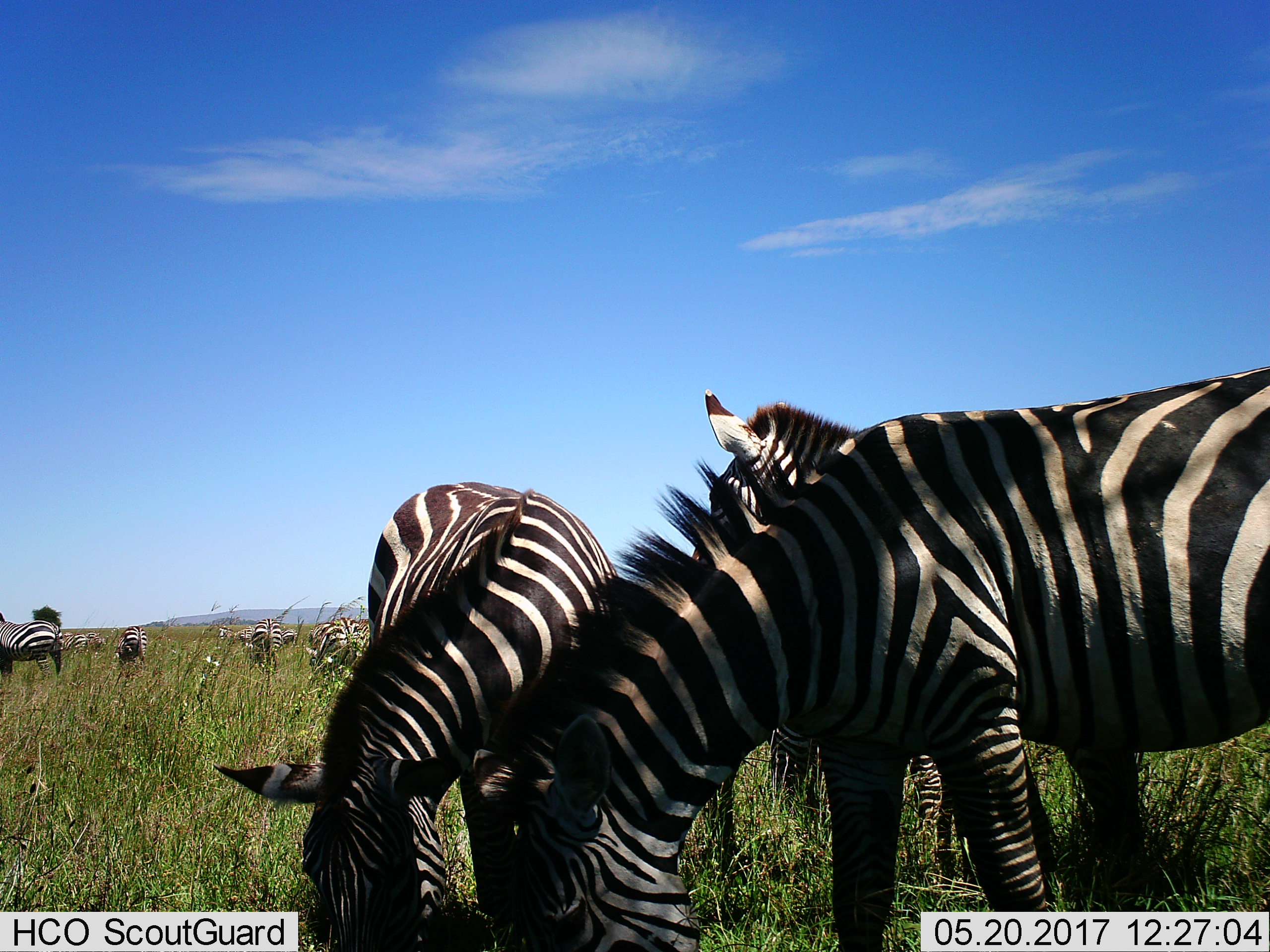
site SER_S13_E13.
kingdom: Animalia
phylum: Chordata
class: Mammalia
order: Perissodactyla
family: Equidae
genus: Equus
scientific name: Equus quagga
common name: plains zebra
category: zebraplains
Zebraplains (plains zebra) (Equus quagga), count 11-50. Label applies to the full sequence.